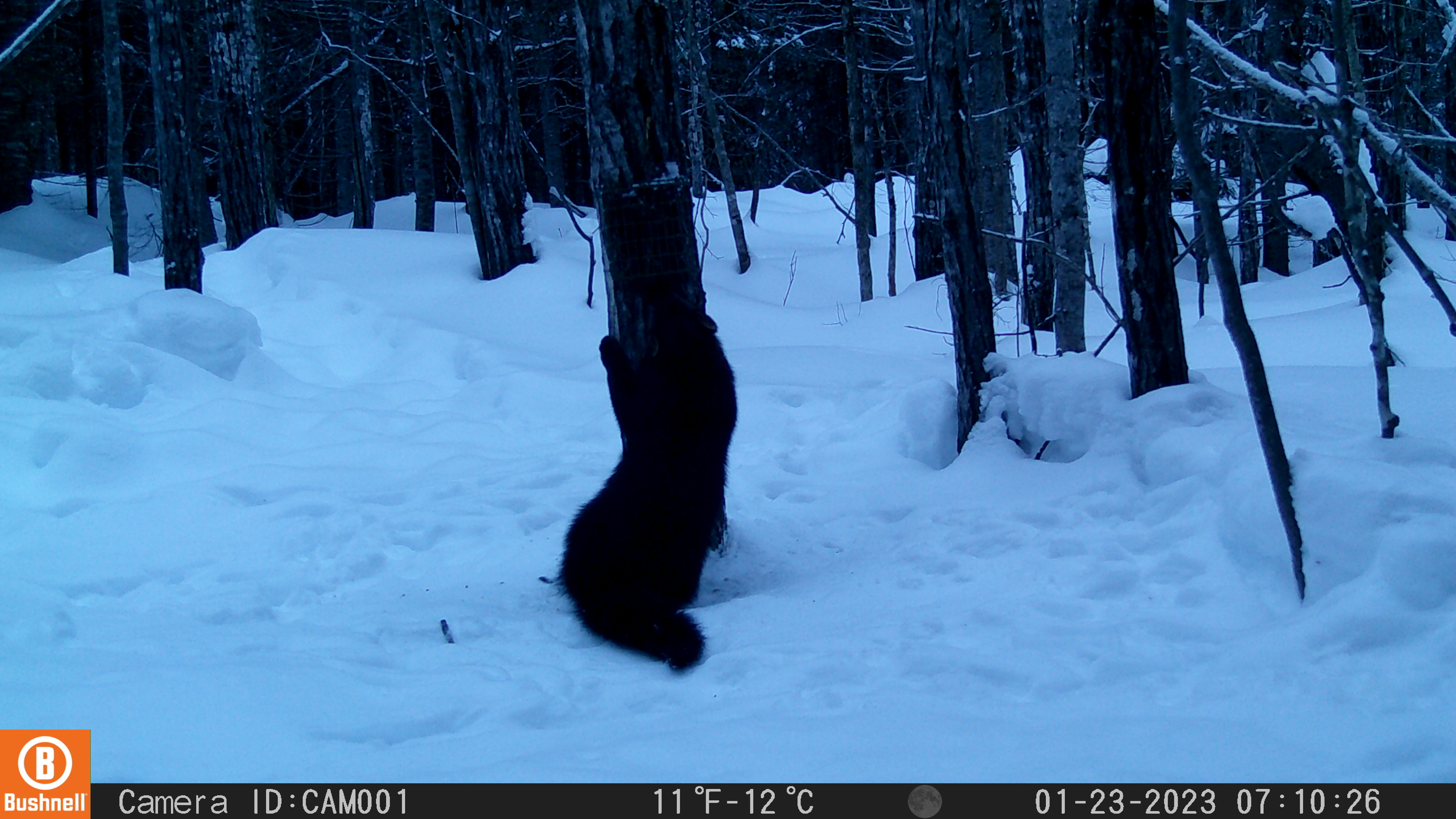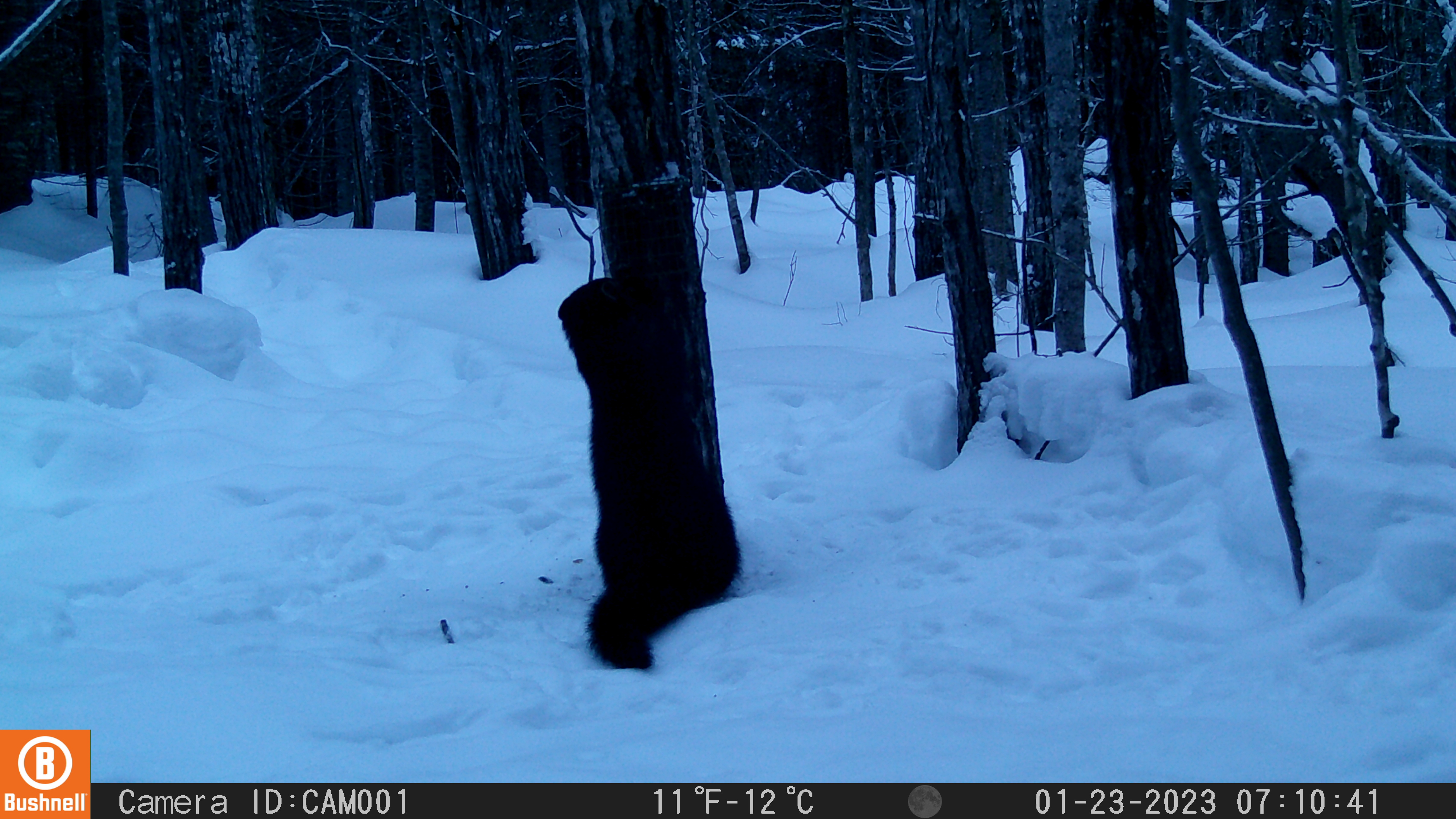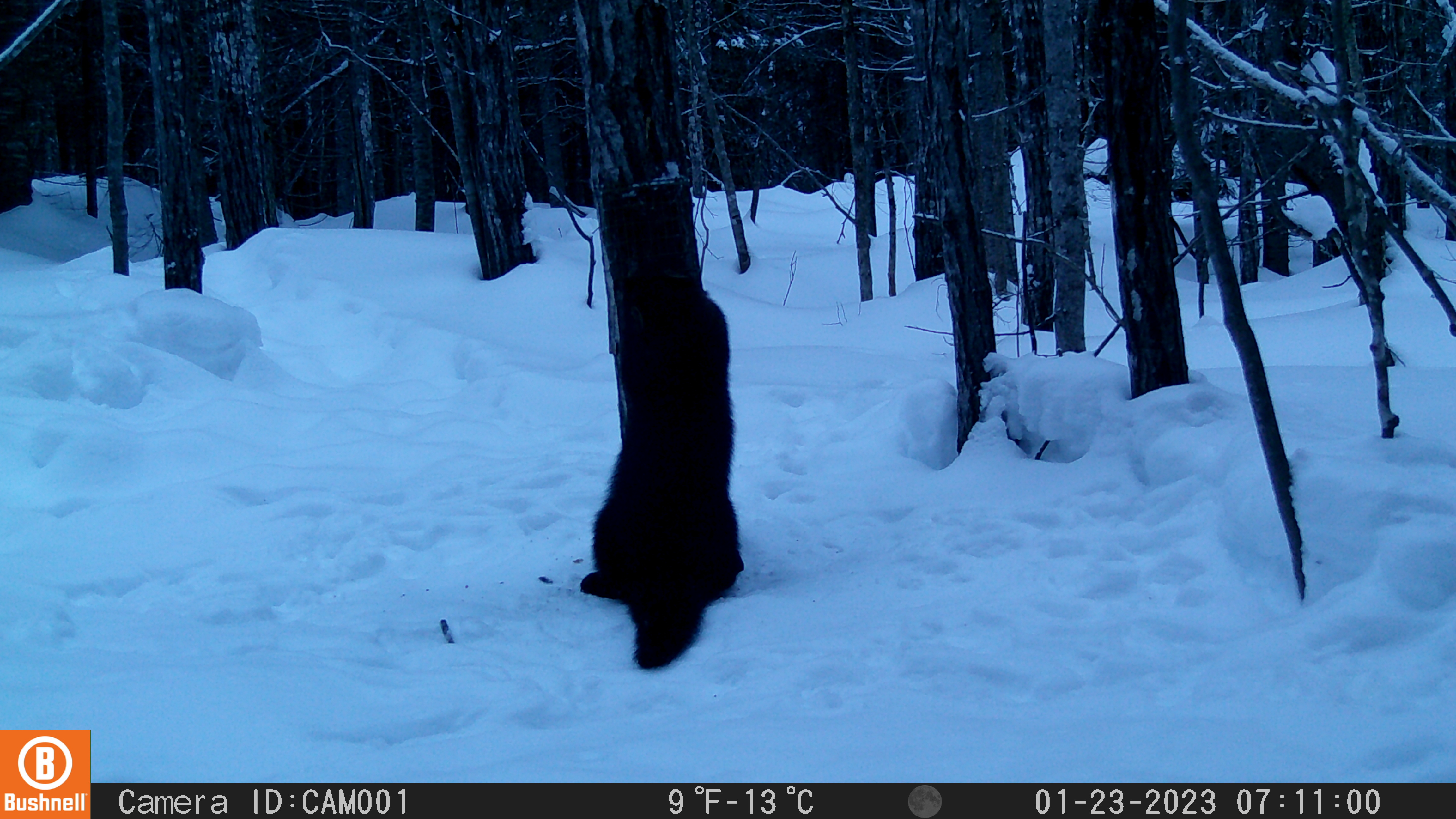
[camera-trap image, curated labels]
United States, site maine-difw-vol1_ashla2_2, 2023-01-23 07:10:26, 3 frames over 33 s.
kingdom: Animalia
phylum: Chordata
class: Mammalia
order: Carnivora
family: Mustelidae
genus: Pekania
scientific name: Pekania pennanti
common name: fisher